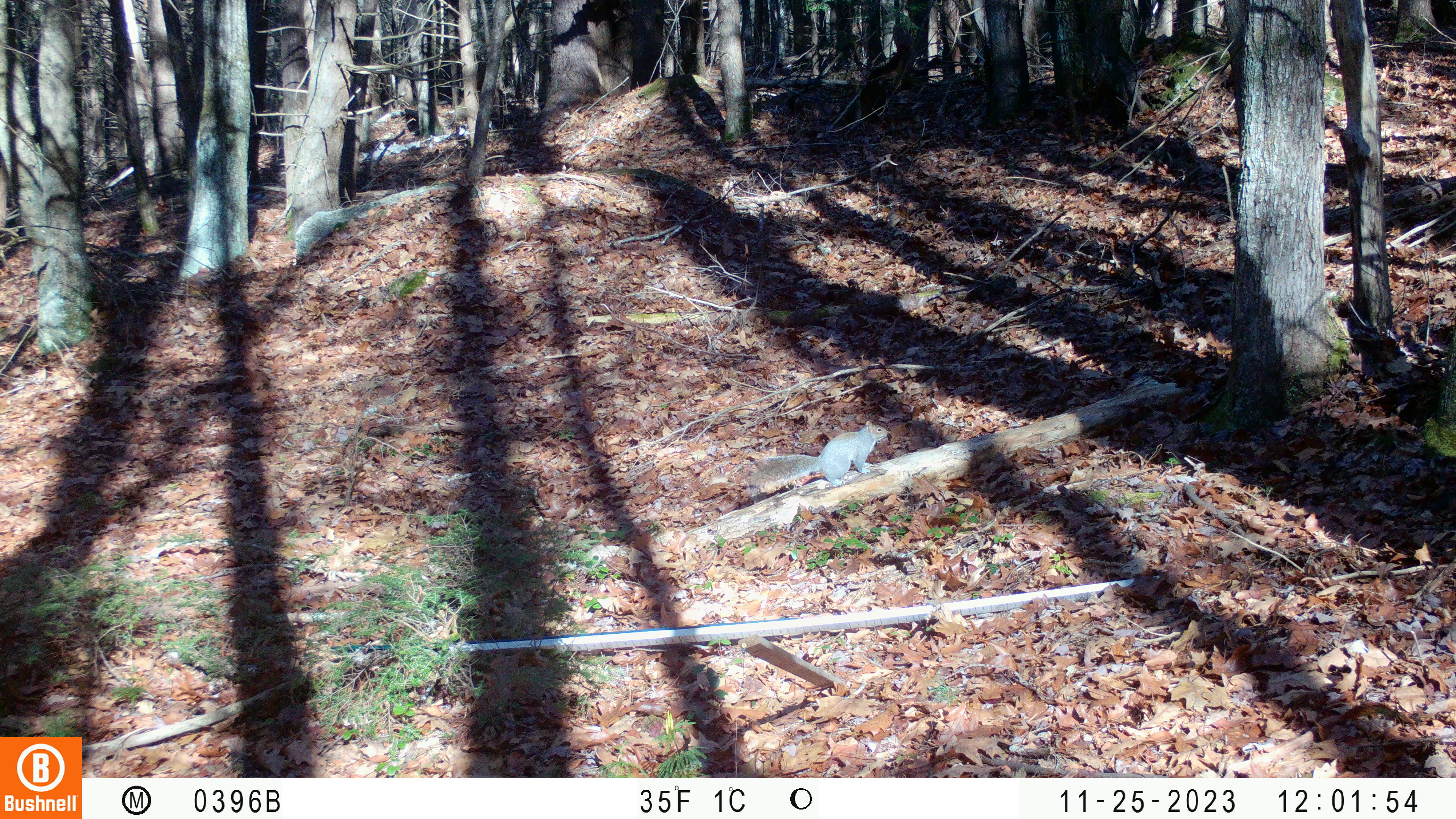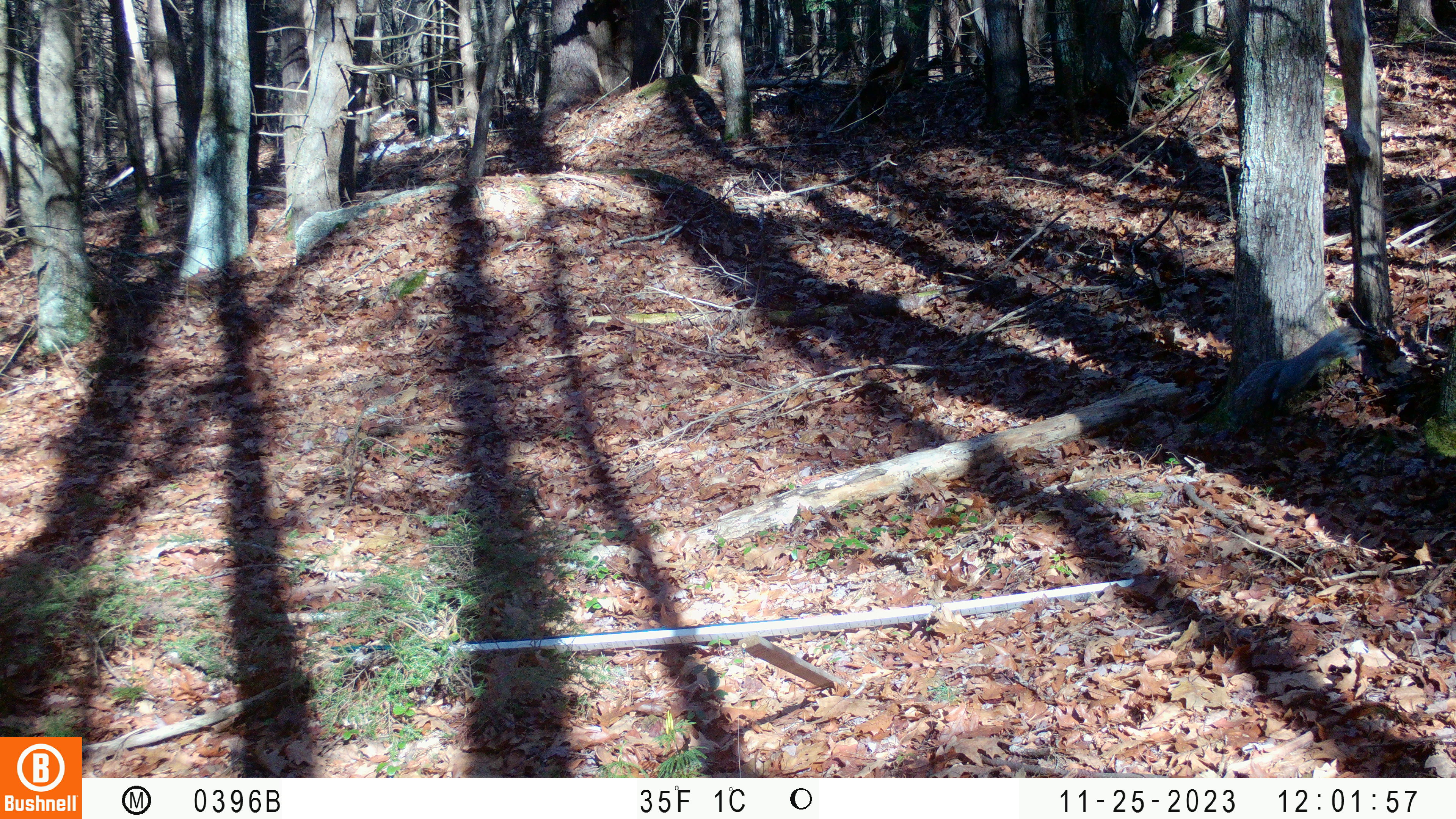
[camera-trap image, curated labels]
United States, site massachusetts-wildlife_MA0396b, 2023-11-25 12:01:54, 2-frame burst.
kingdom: Animalia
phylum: Chordata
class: Mammalia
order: Rodentia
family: Sciuridae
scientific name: Sciuridae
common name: squirrel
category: squirrel sp.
Squirrel sp. (squirrel) (Sciuridae).